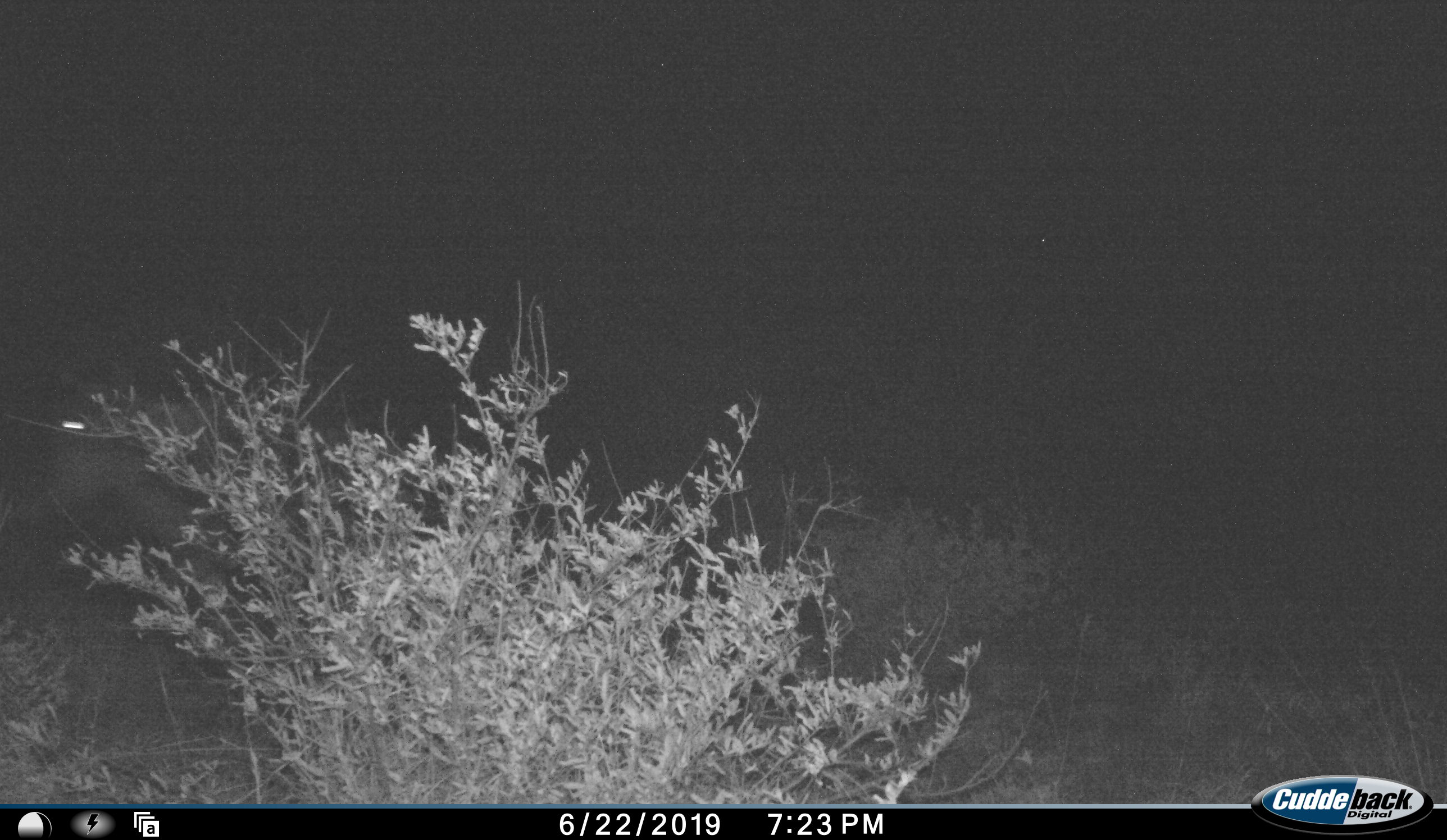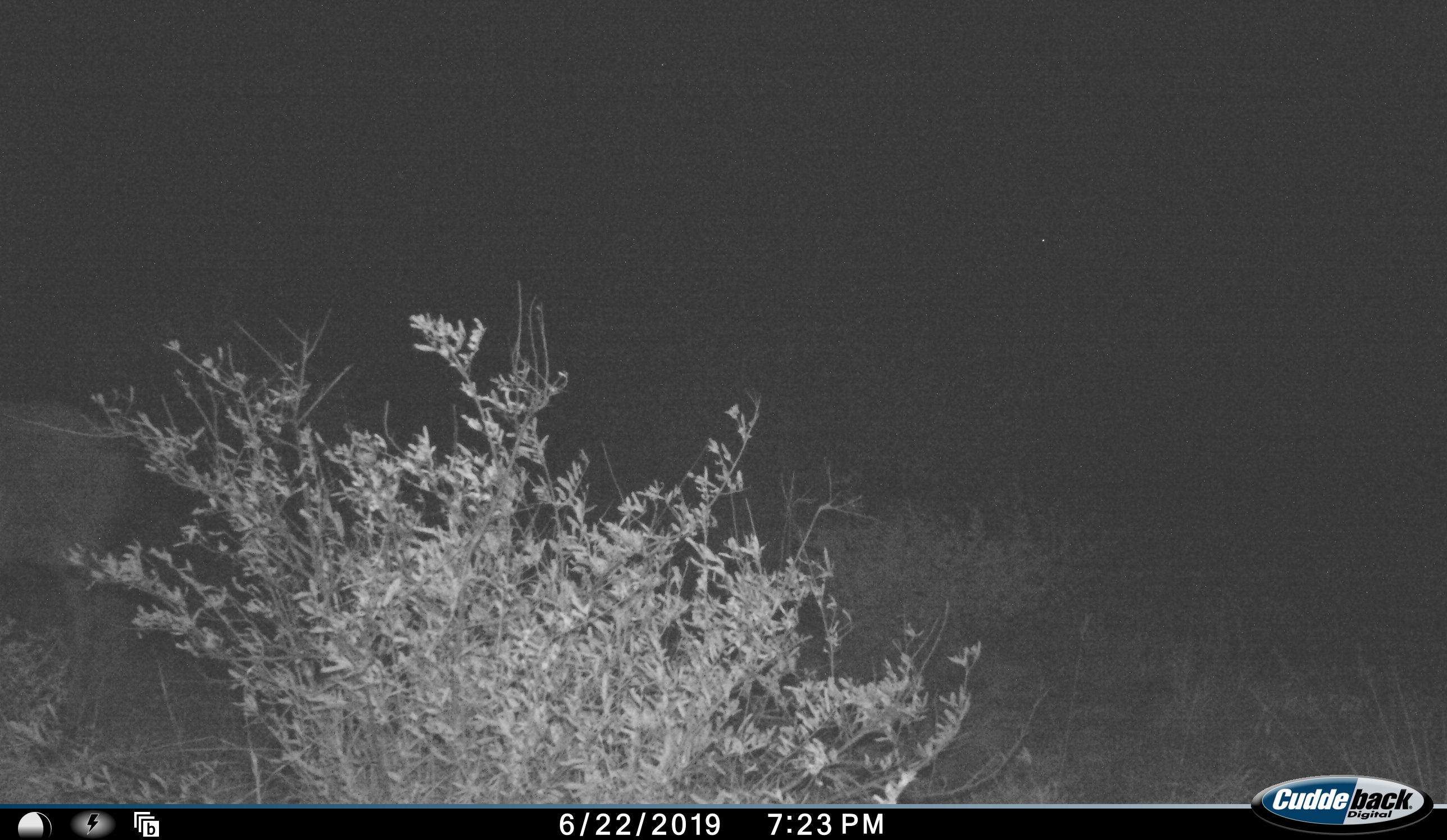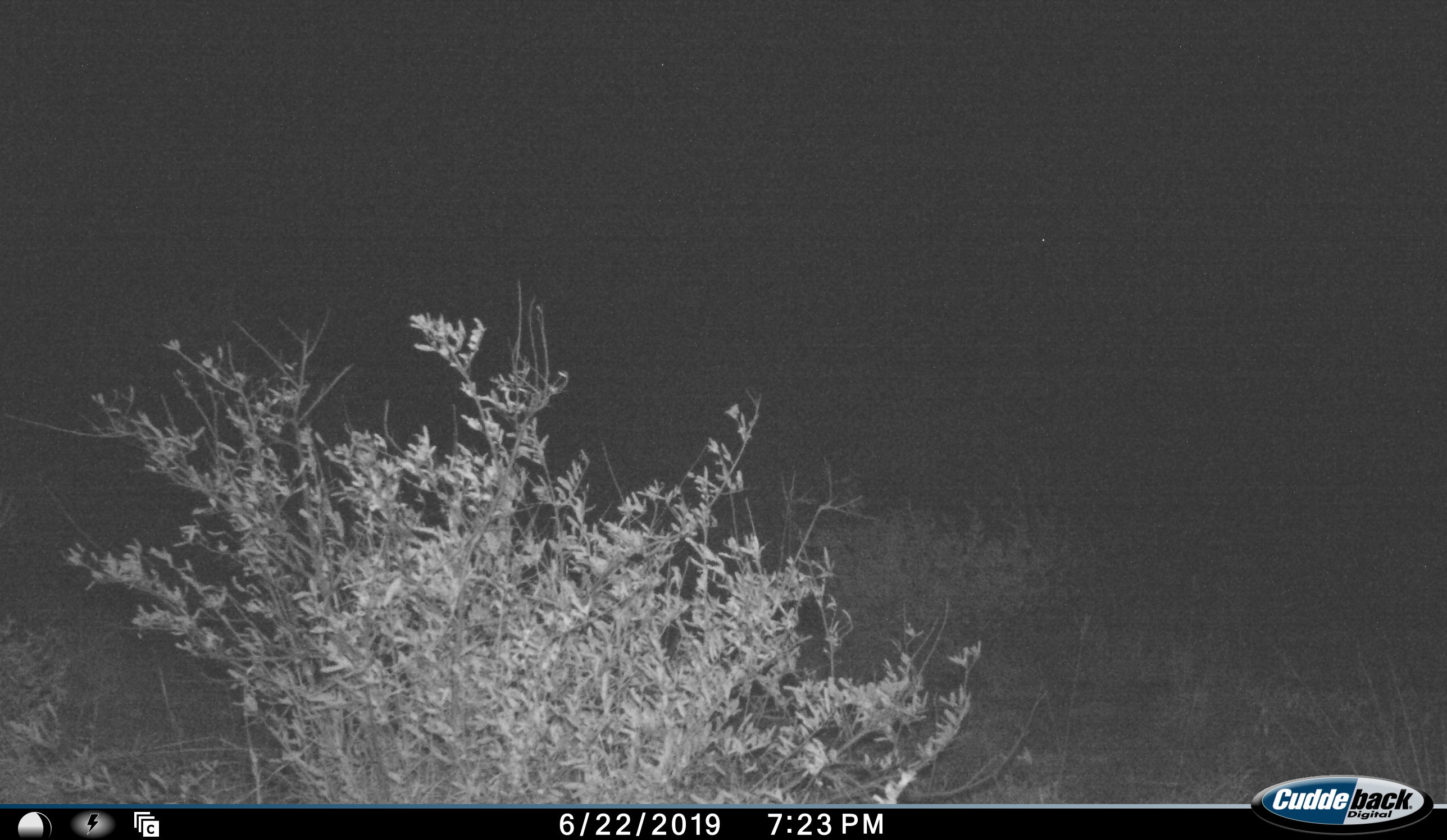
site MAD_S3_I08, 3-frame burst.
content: unidentified animal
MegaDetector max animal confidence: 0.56